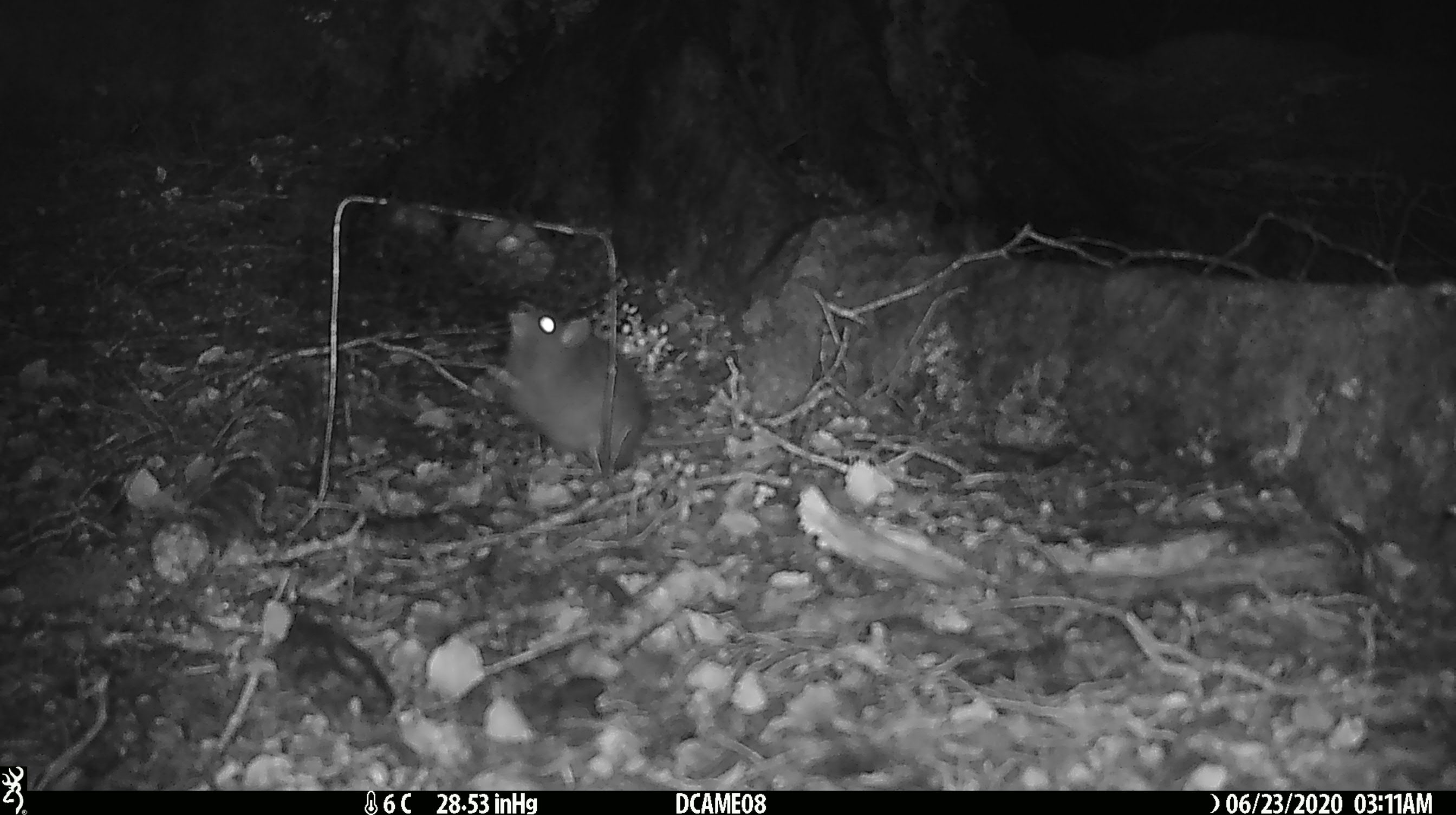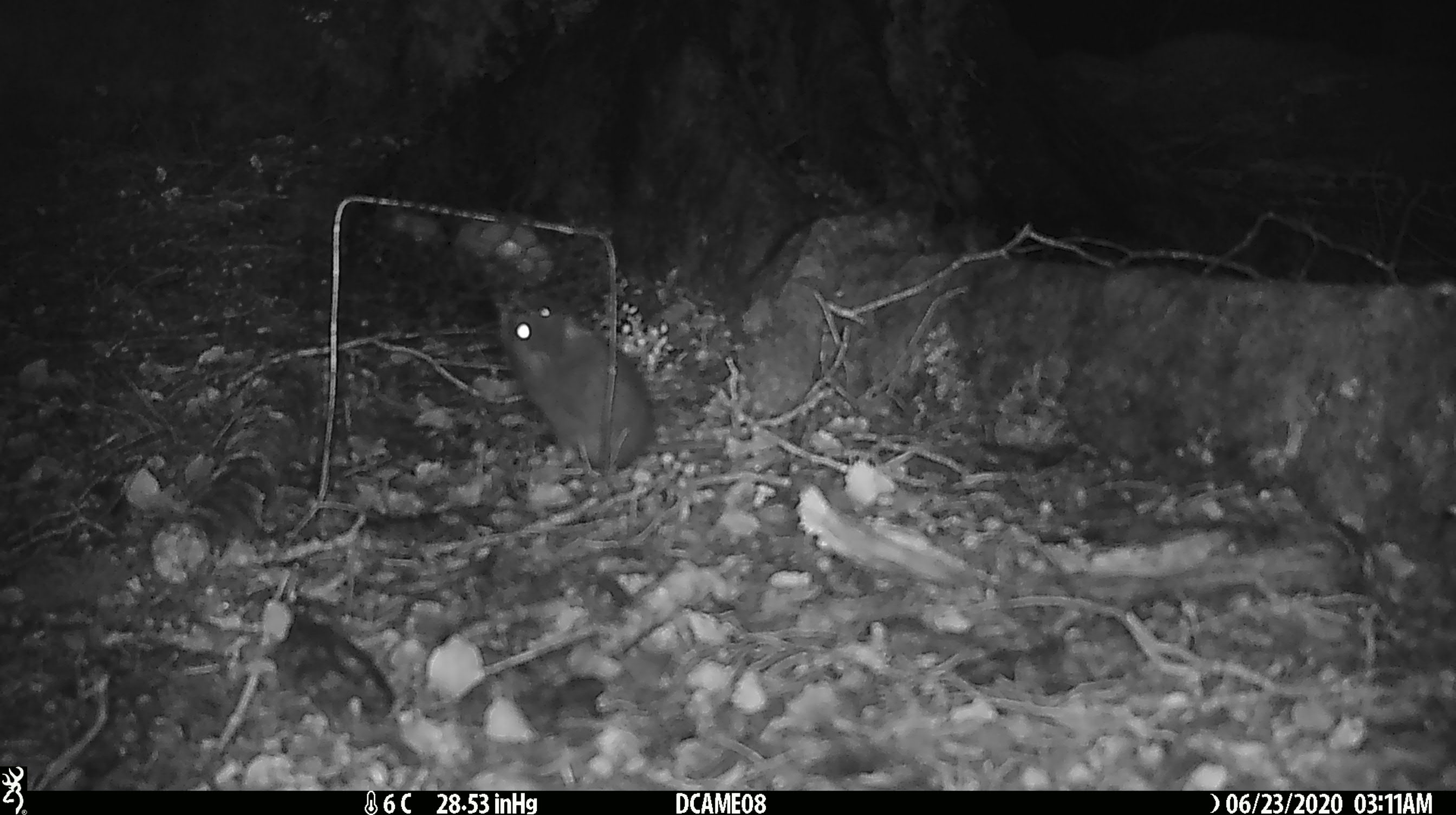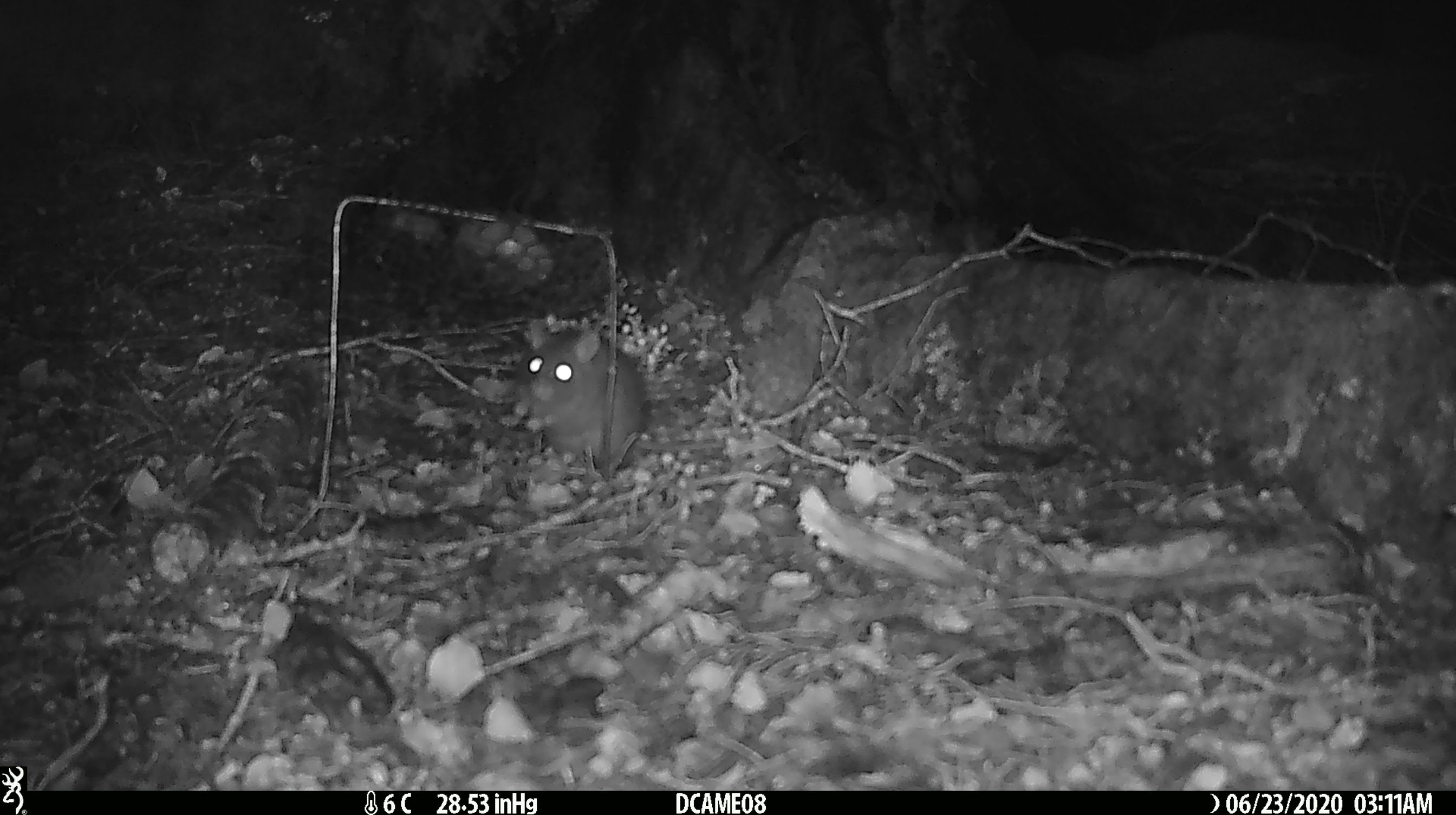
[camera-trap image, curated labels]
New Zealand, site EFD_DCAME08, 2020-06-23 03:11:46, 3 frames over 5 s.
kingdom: Animalia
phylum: Chordata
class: Mammalia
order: Rodentia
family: Muridae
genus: Rattus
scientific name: Rattus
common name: rat